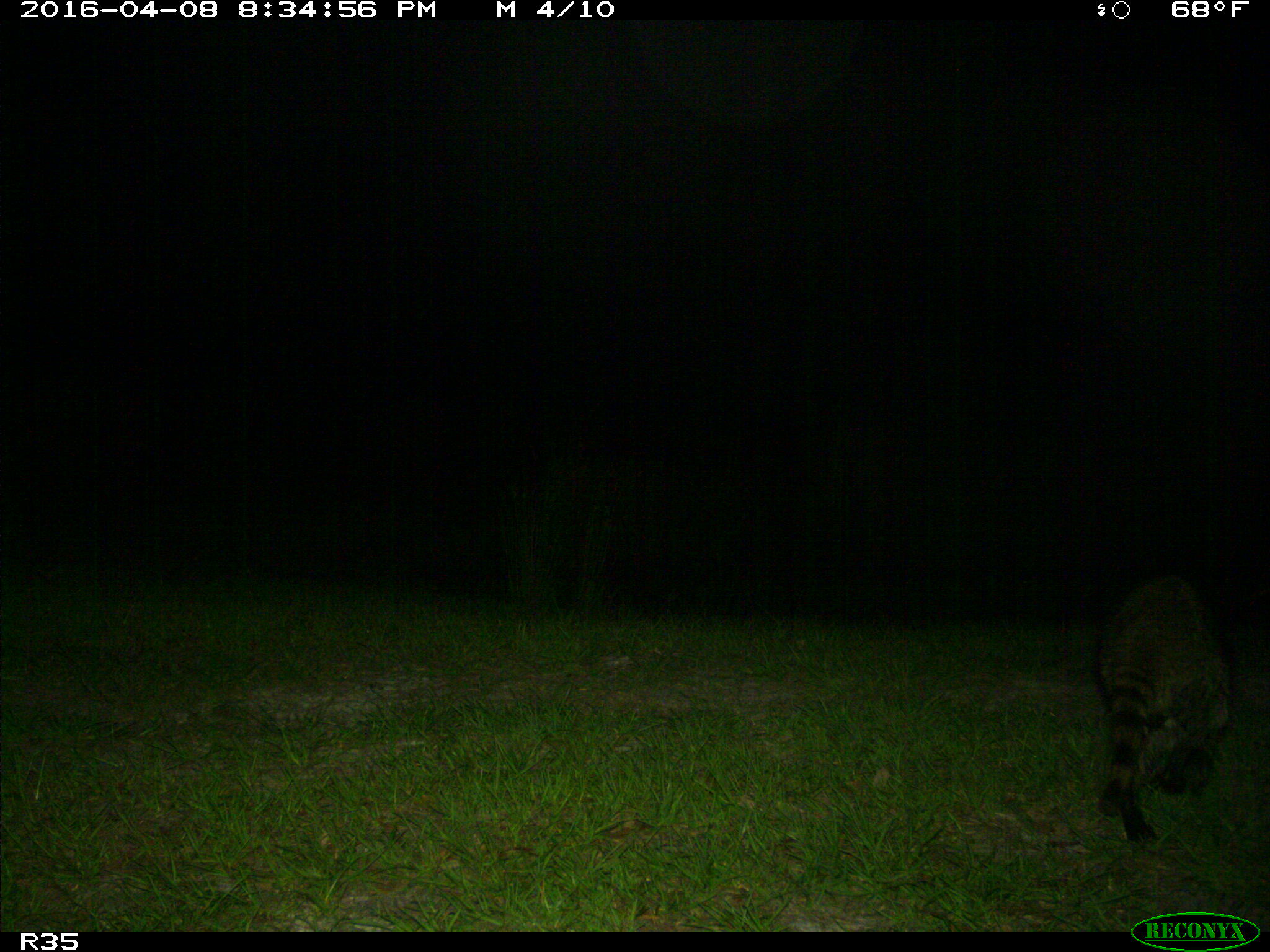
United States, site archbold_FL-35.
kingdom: Animalia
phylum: Chordata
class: Mammalia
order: Carnivora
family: Procyonidae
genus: Procyon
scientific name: Procyon lotor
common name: common raccoon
Procyon lotor (common raccoon).